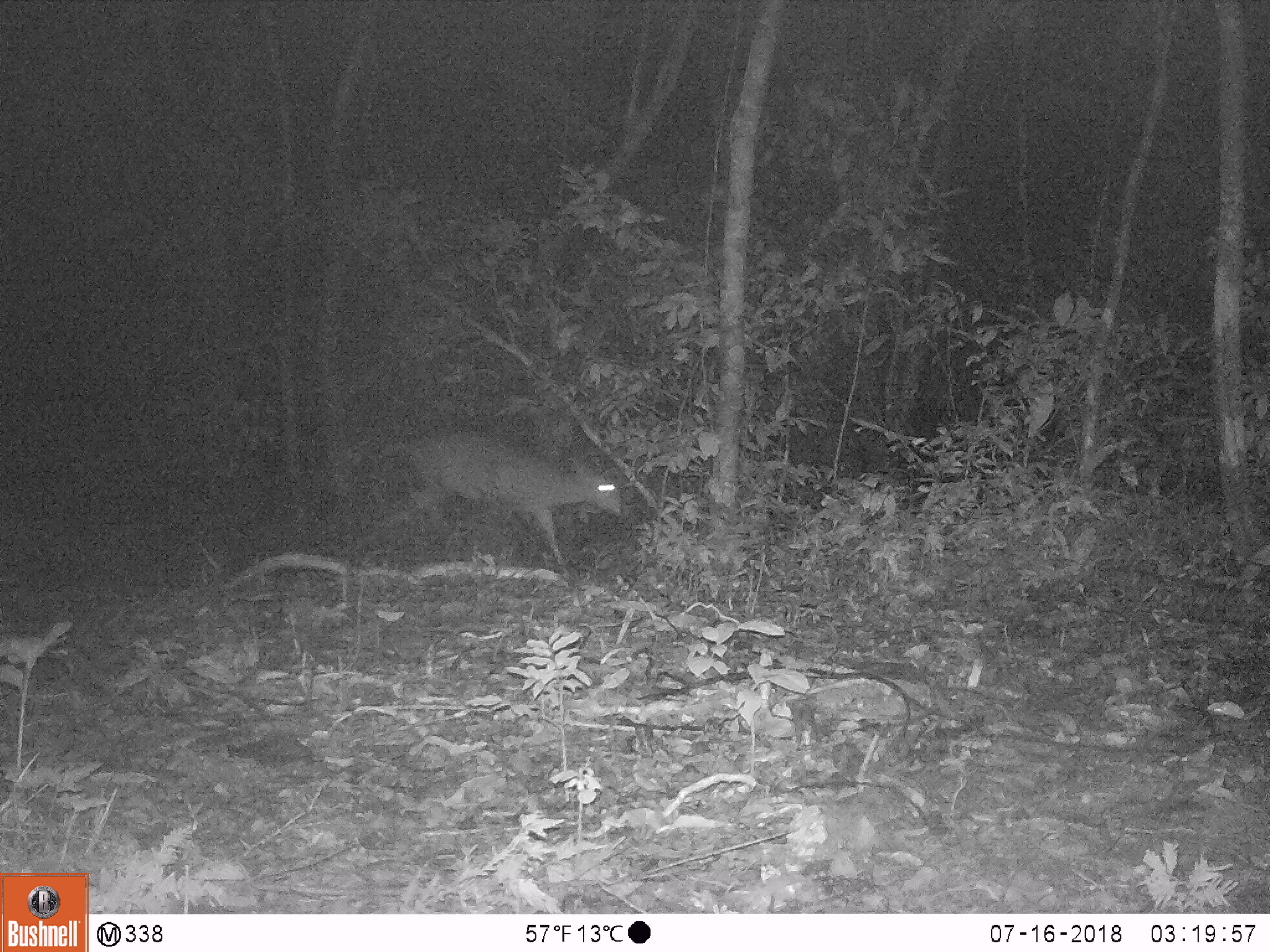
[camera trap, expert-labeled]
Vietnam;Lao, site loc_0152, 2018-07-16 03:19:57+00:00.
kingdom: Animalia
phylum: Chordata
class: Mammalia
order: Artiodactyla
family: Cervidae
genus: Muntiacus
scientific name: Muntiacus vuquangensis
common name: large-antlered muntjac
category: large antlered muntjac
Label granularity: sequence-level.